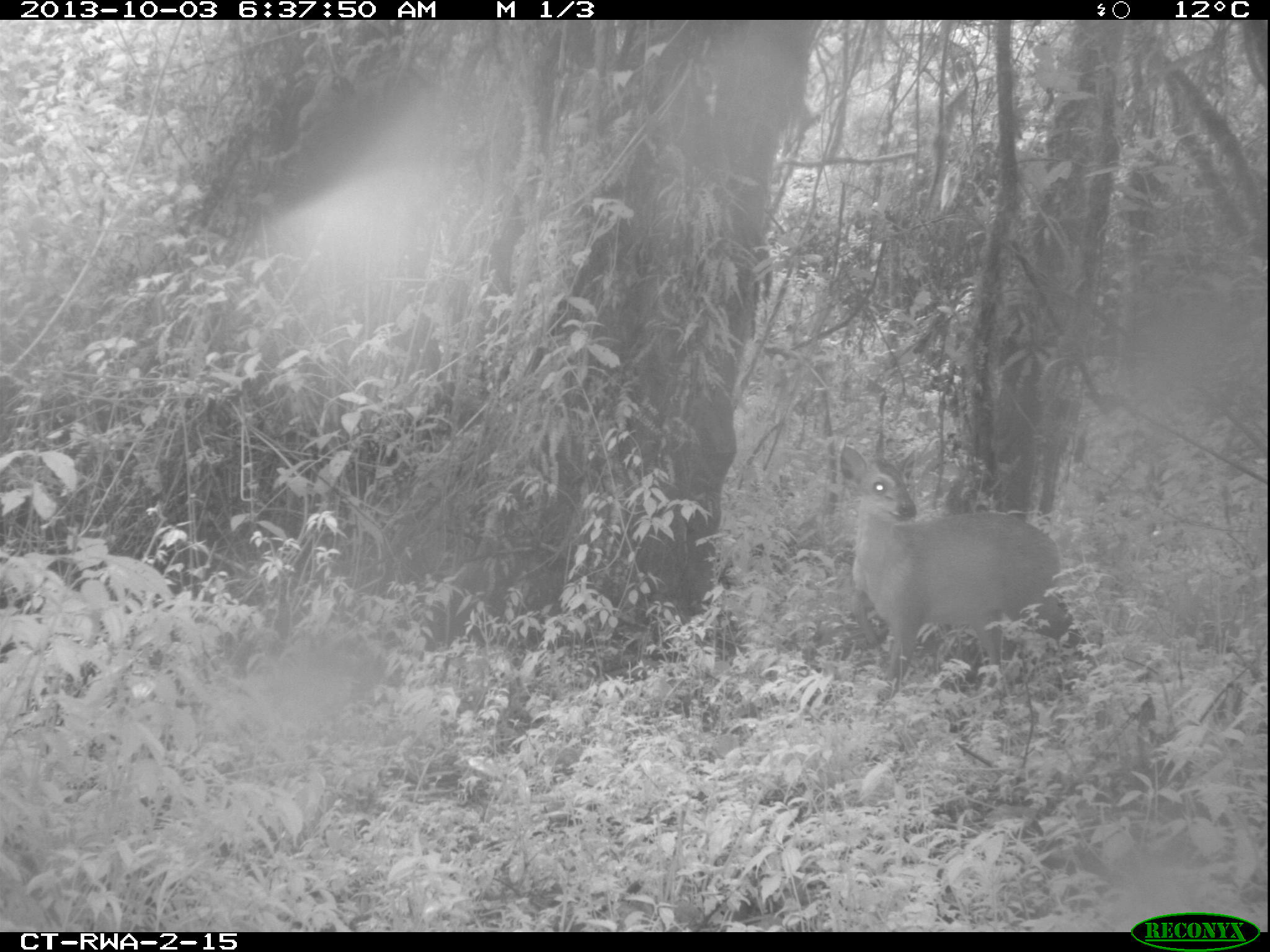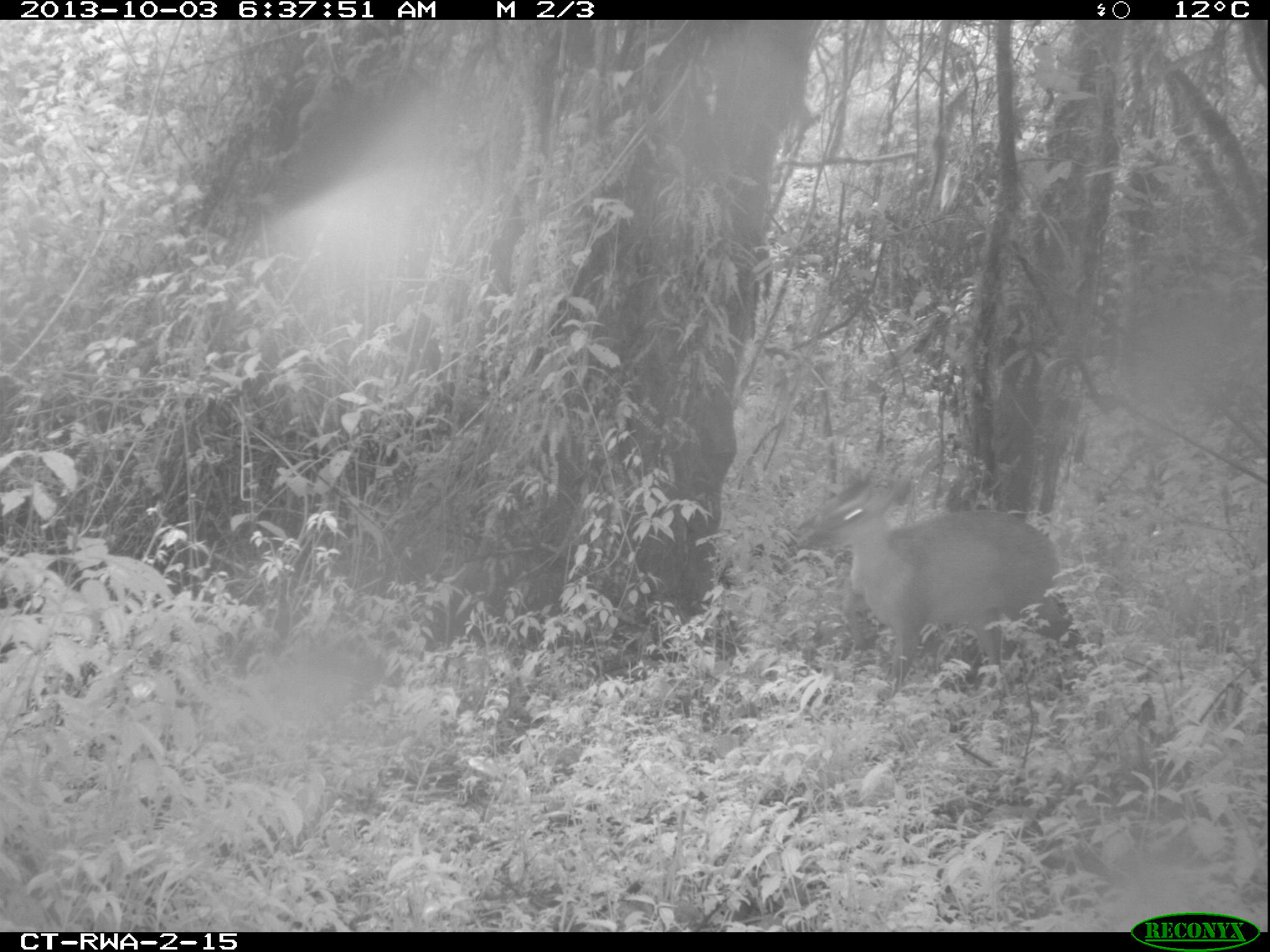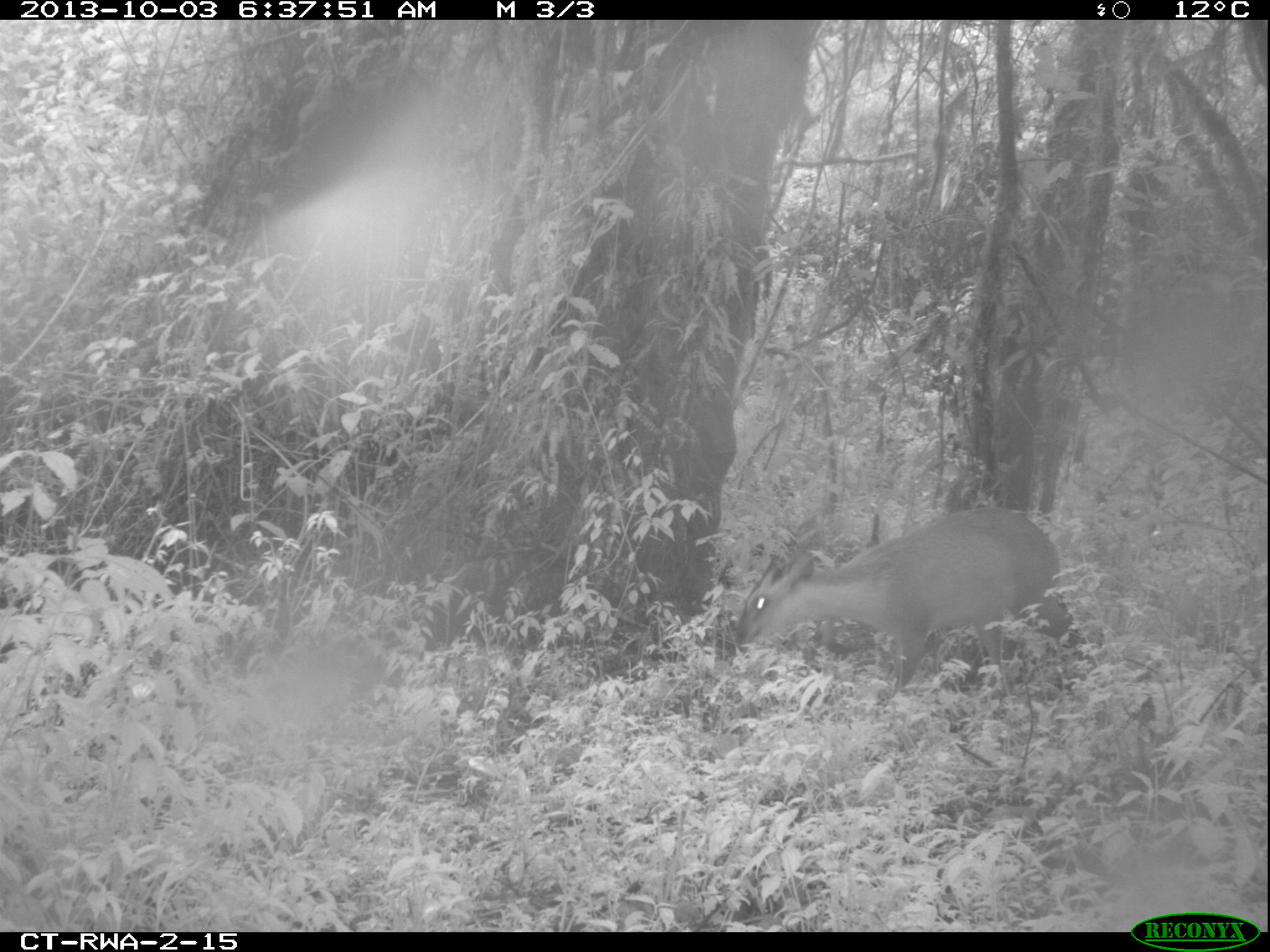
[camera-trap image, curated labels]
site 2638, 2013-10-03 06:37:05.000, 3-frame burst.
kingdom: Animalia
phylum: Chordata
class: Mammalia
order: Artiodactyla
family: Bovidae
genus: Cephalophus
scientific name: Cephalophus nigrifrons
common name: black-fronted duiker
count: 1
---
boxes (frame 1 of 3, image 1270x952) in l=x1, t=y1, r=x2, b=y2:
cephalophus nigrifrons: l=831, t=440, r=1065, b=701